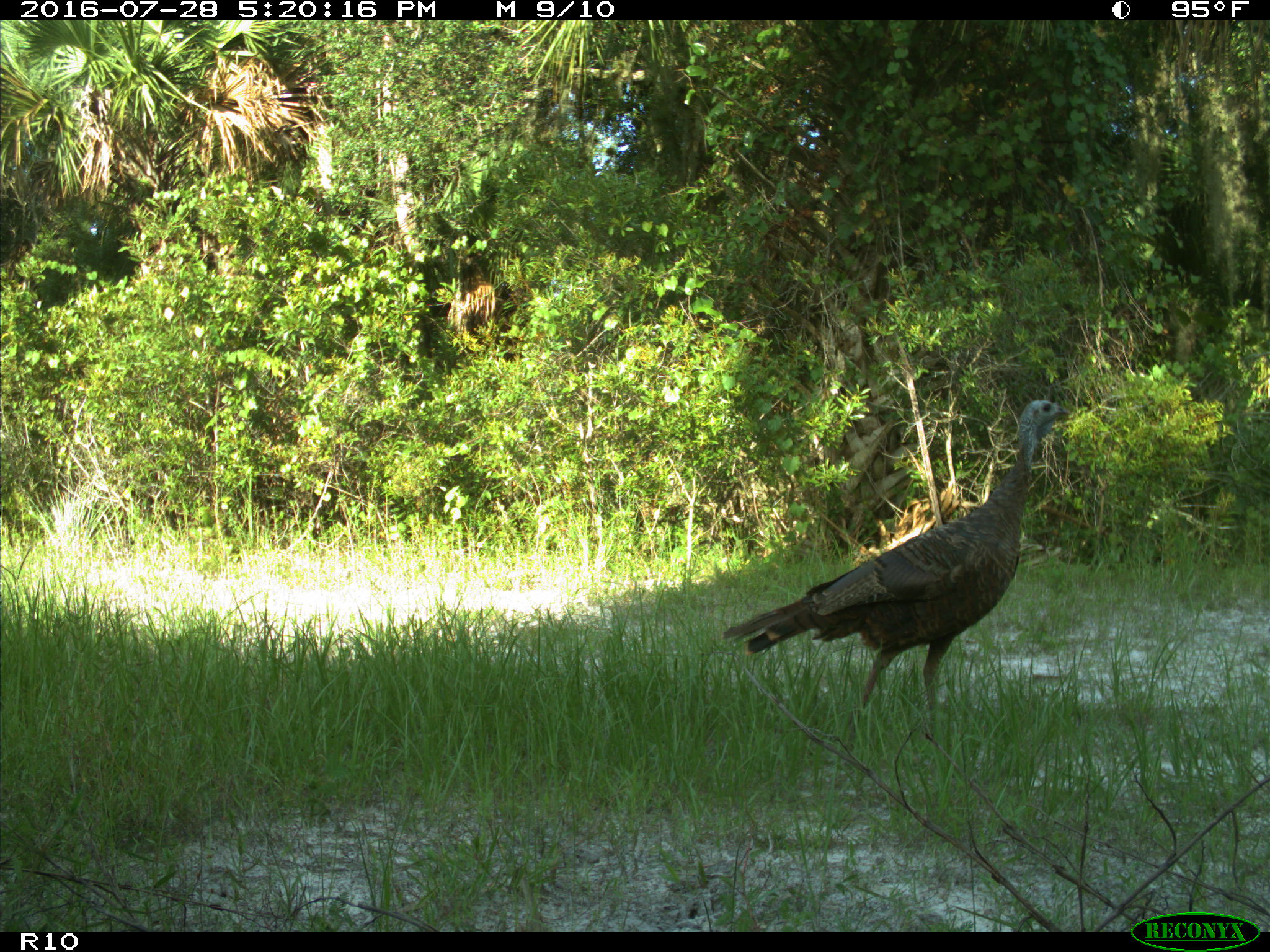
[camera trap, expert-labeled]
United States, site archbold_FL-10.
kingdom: Animalia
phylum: Chordata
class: Aves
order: Galliformes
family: Phasianidae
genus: Meleagris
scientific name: Meleagris gallopavo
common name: wild turkey